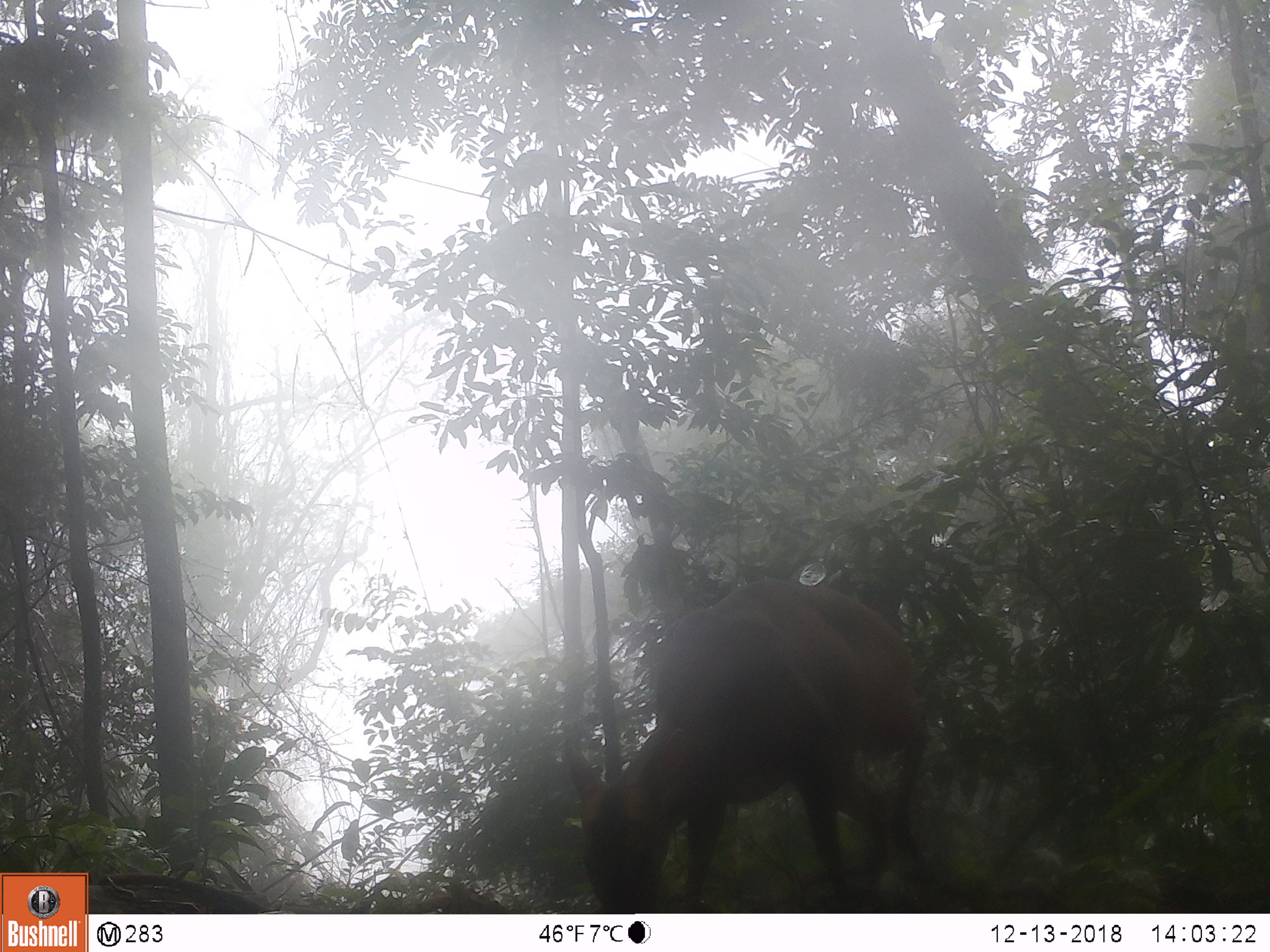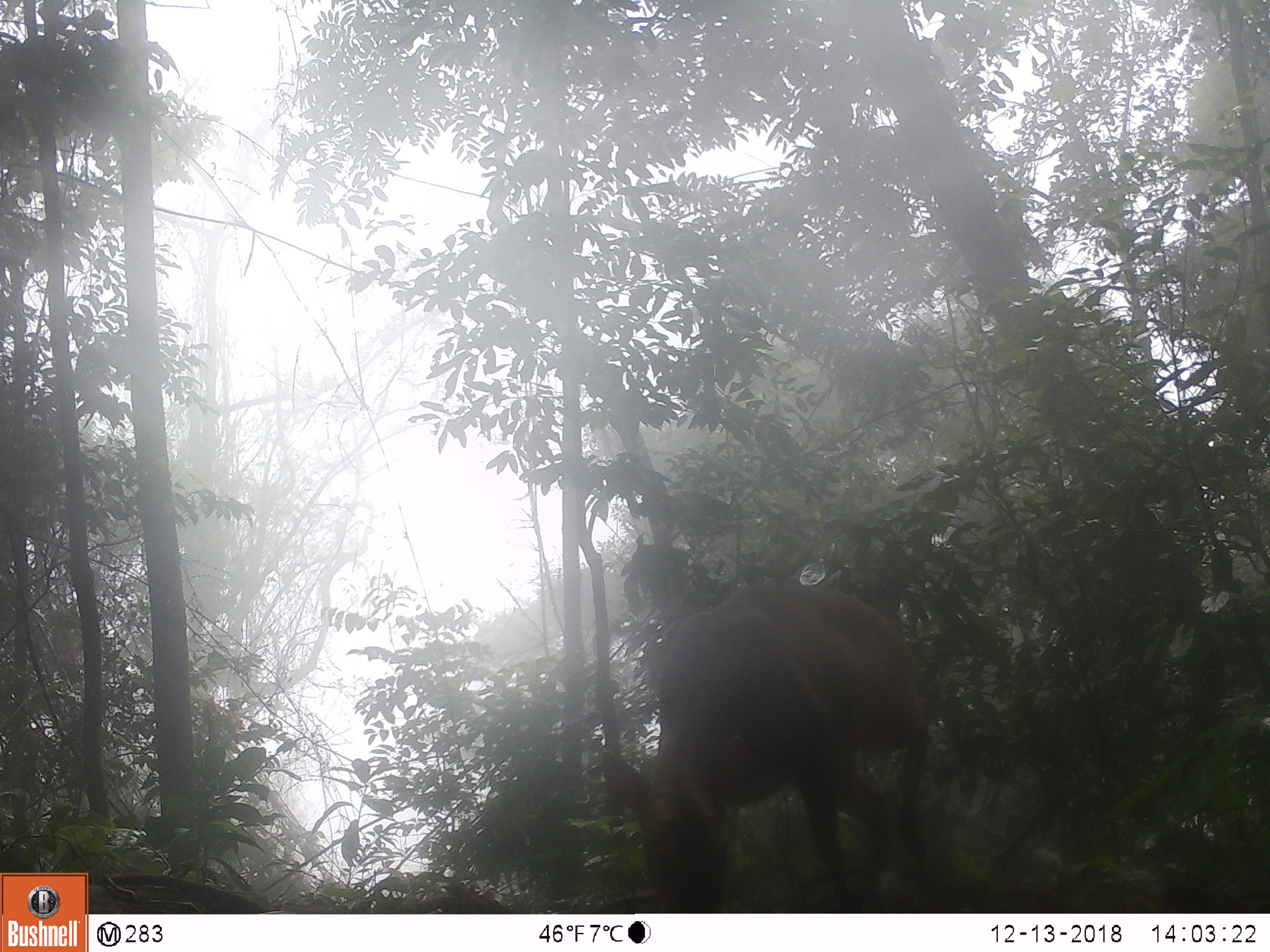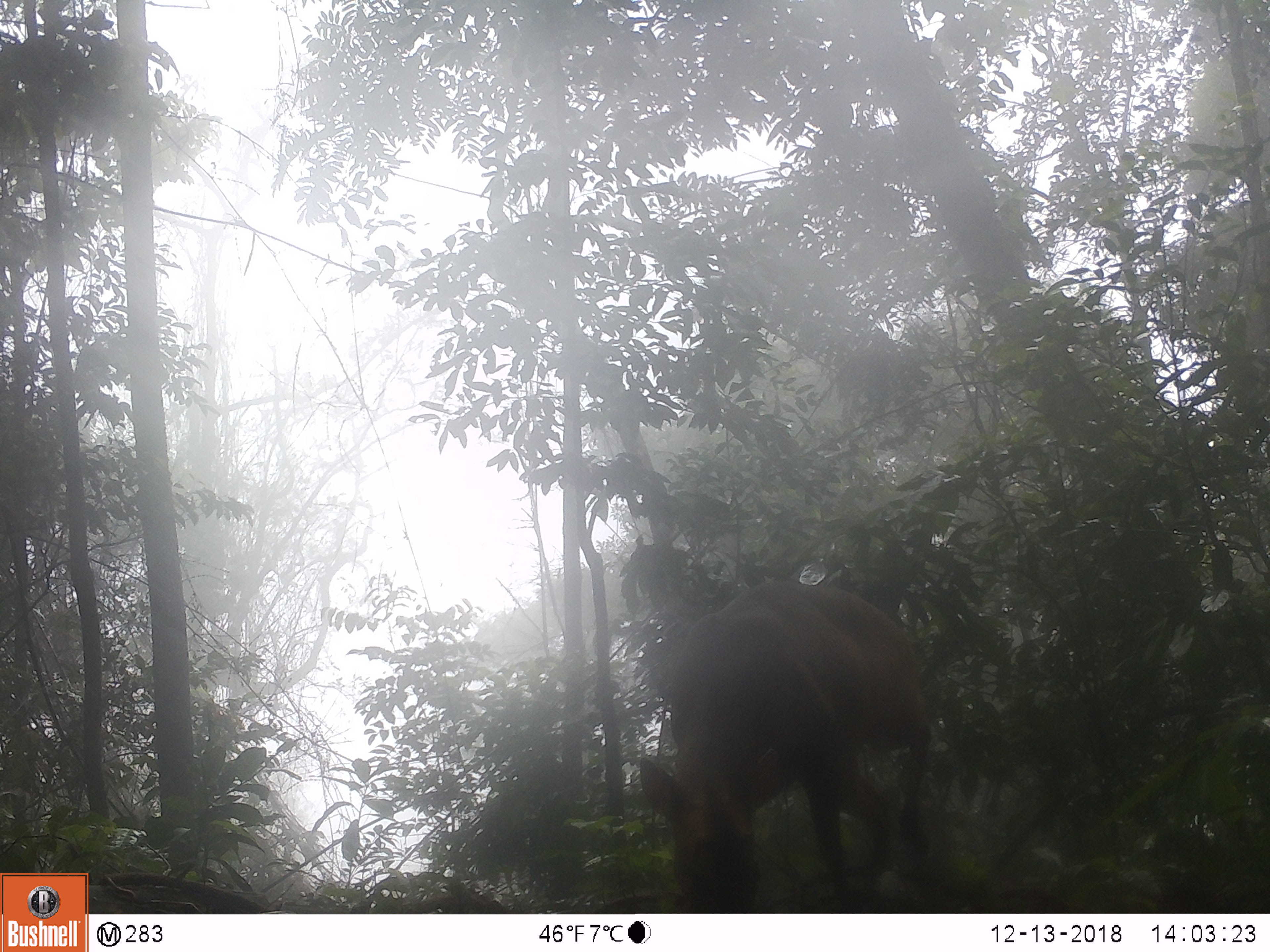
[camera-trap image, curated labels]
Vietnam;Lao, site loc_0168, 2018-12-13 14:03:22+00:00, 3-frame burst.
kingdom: Animalia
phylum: Chordata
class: Mammalia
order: Artiodactyla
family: Cervidae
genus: Muntiacus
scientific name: Muntiacus vuquangensis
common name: large-antlered muntjac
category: large antlered muntjac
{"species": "large antlered muntjac (large-antlered muntjac) (Muntiacus vuquangensis)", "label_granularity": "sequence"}